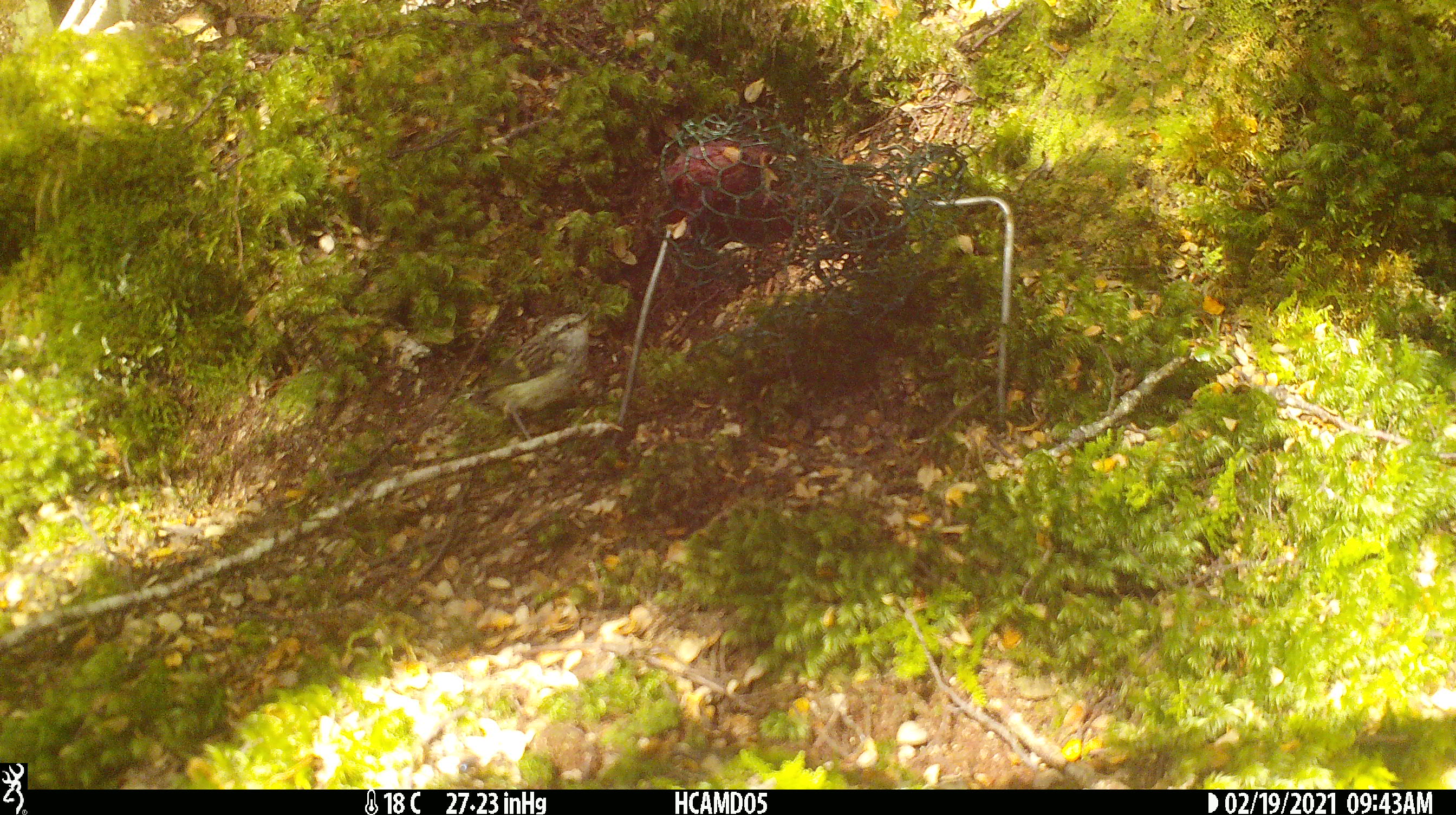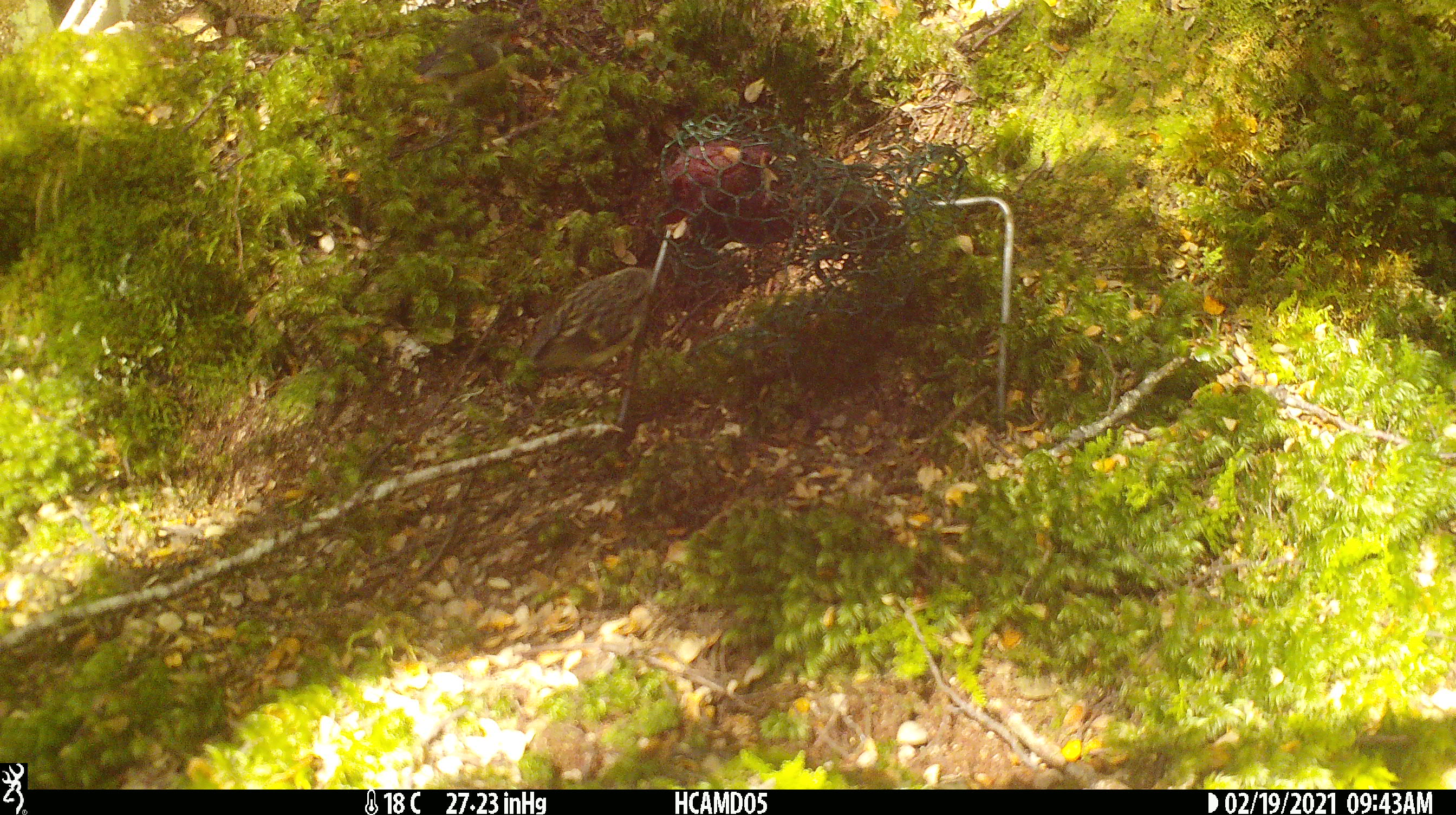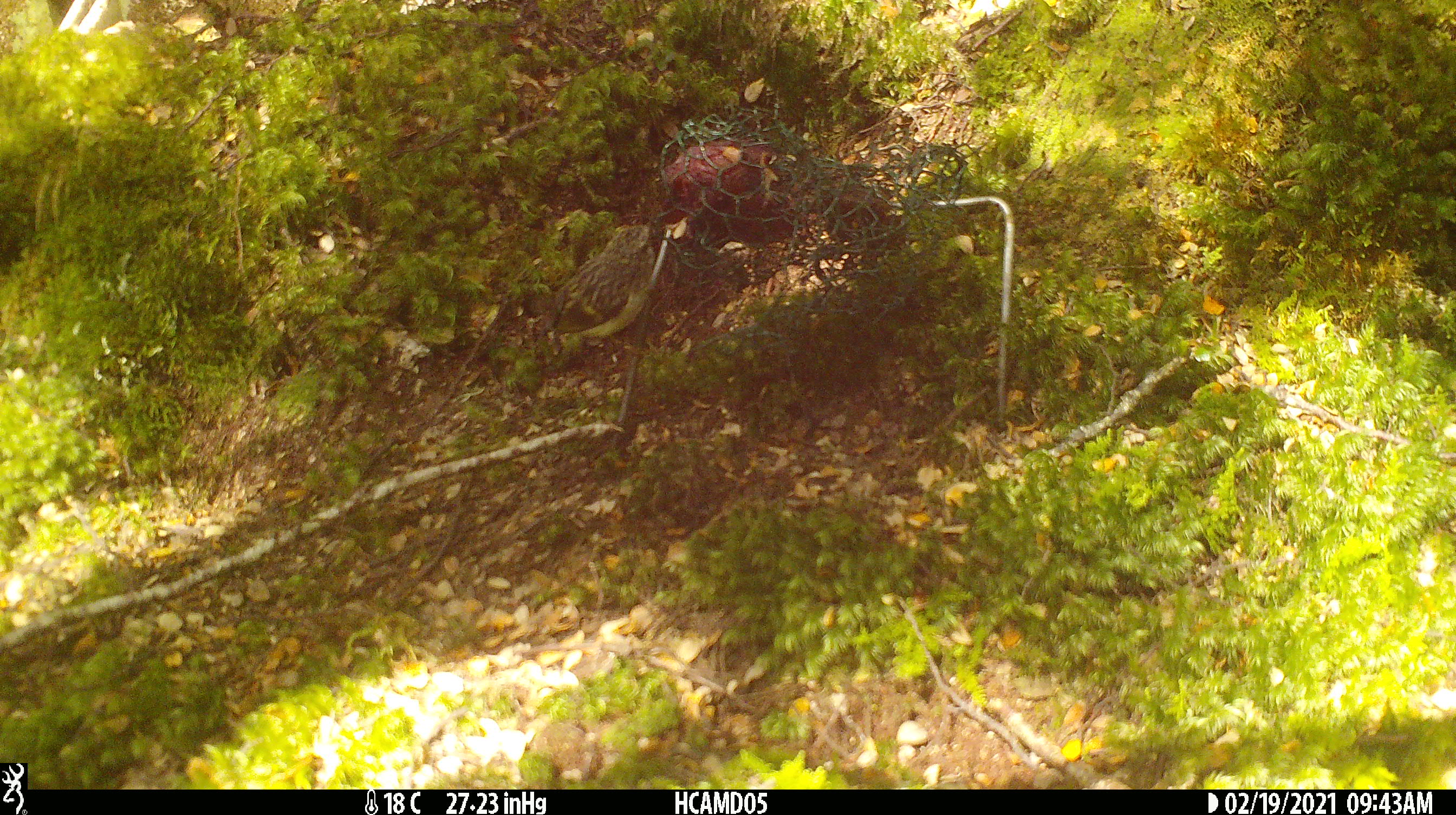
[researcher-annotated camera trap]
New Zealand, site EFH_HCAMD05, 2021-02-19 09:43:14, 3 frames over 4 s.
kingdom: Animalia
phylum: Chordata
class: Aves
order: Passeriformes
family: Acanthisittidae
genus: Acanthisitta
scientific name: Acanthisitta chloris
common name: rifleman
Rifleman (Acanthisitta chloris).